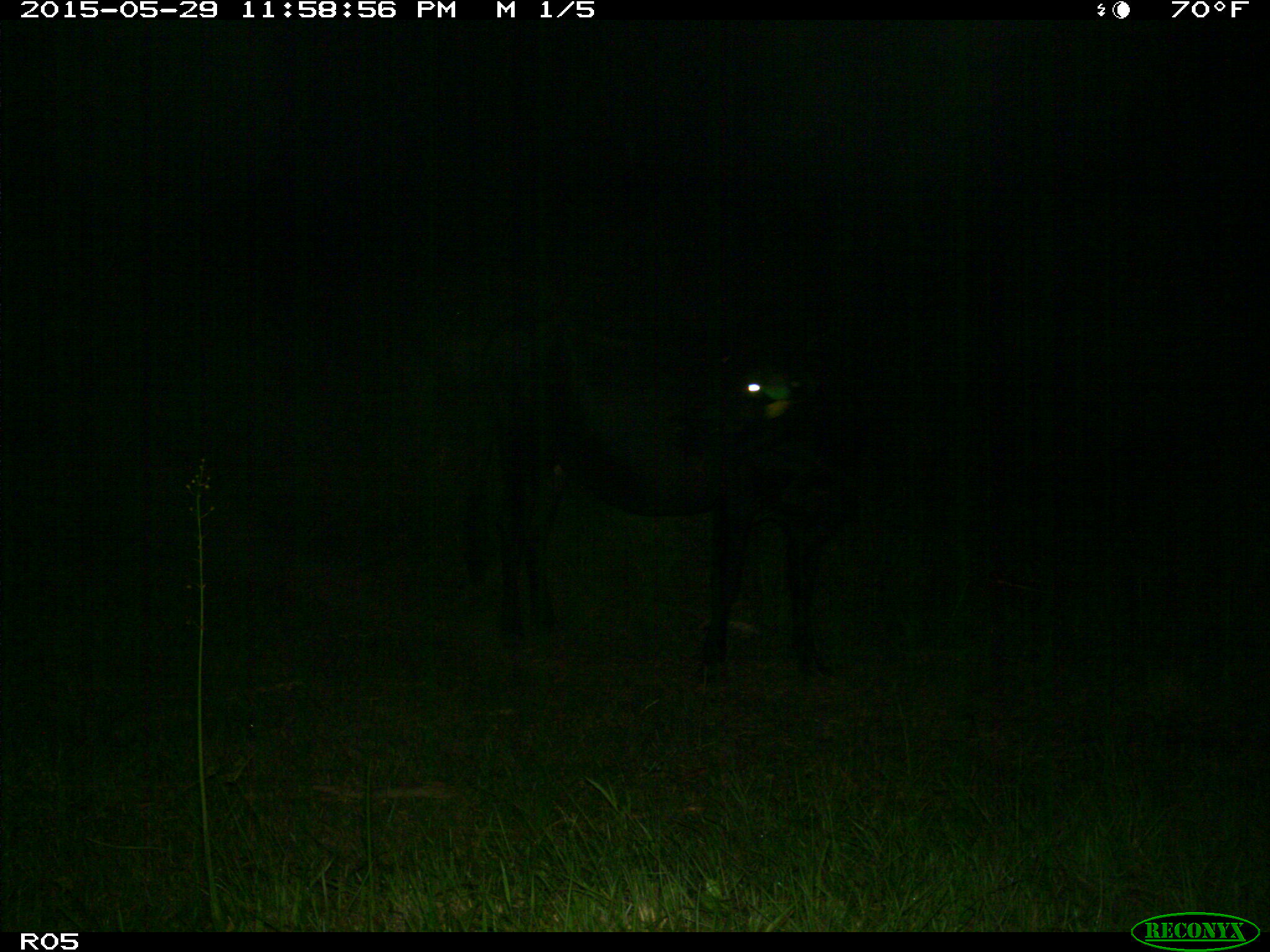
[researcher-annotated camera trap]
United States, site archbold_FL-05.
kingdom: Animalia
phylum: Chordata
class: Mammalia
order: Artiodactyla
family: Bovidae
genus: Bos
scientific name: Bos taurus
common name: domestic cow